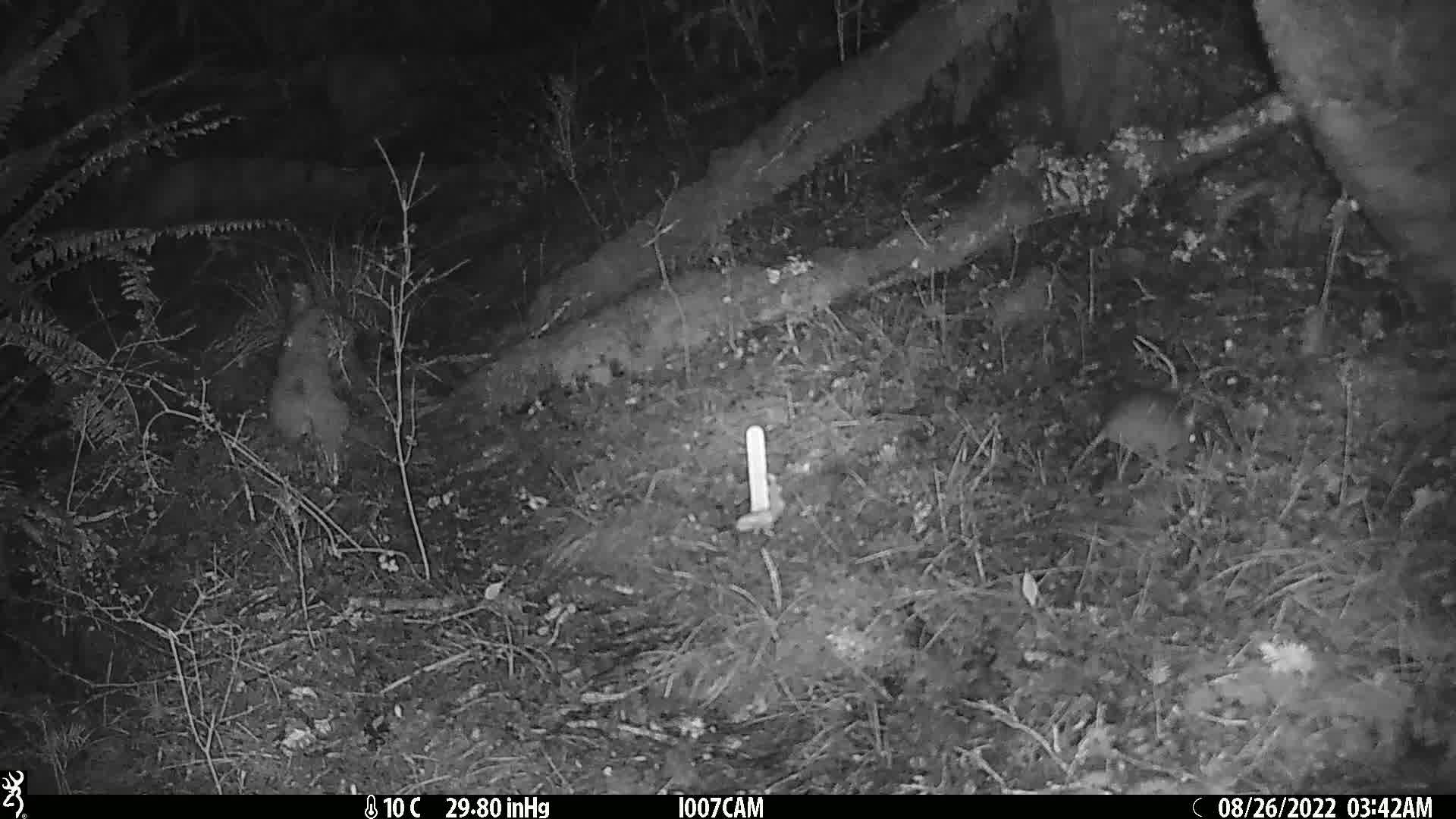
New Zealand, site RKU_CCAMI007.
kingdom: Animalia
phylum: Chordata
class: Mammalia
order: Rodentia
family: Muridae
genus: Rattus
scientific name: Rattus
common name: rat